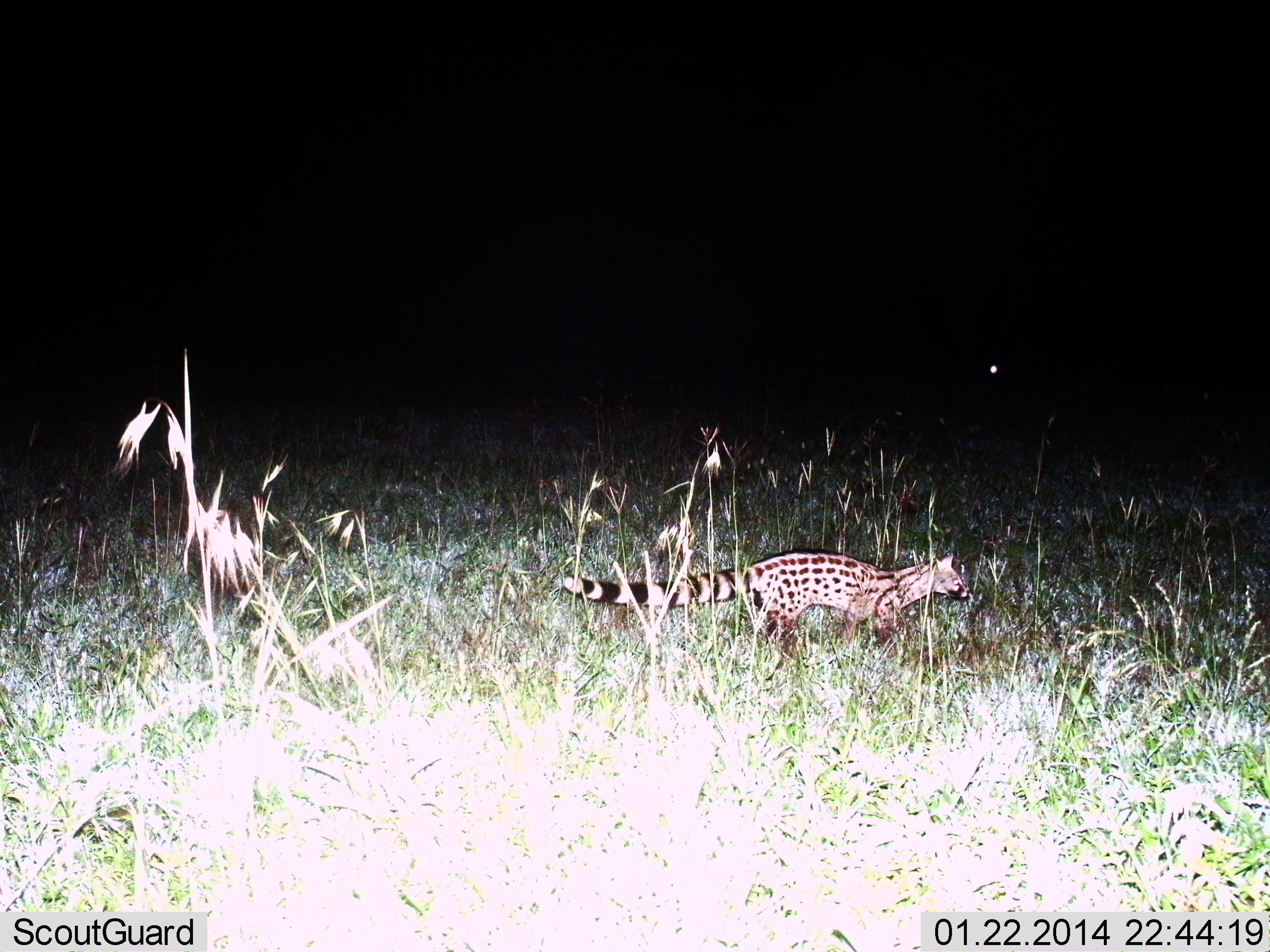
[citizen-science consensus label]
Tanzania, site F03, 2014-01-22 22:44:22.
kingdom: Animalia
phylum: Chordata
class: Mammalia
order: Carnivora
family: Viverridae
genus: Genetta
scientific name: Genetta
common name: genet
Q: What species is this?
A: Genet (Genetta).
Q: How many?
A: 1.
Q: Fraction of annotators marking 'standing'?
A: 20%.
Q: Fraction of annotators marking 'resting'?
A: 0%.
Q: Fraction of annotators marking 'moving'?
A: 90%.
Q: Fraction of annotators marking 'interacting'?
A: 0%.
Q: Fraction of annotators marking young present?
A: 0%.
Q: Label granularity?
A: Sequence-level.